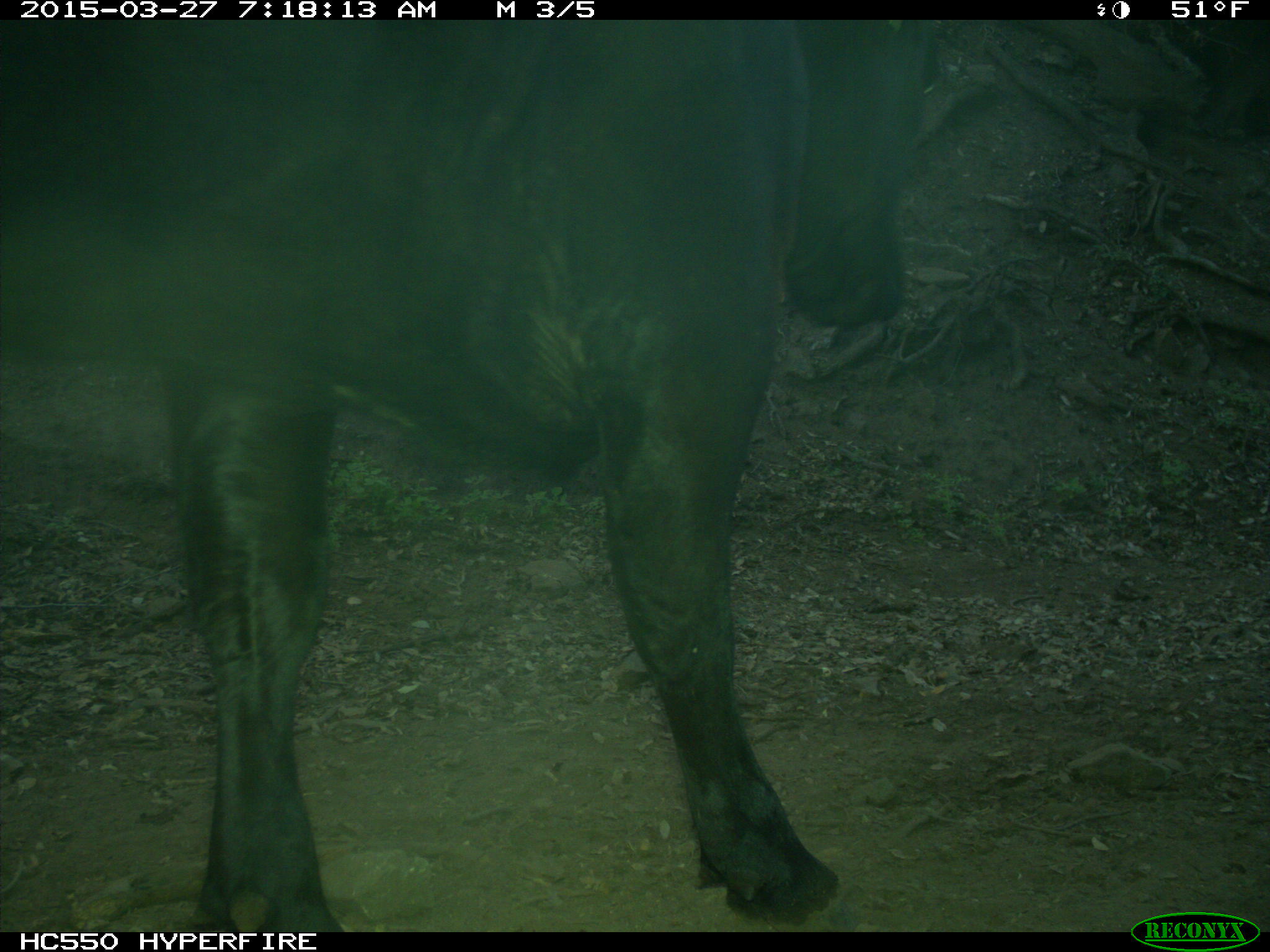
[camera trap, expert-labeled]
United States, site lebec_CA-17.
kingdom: Animalia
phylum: Chordata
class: Mammalia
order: Artiodactyla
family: Bovidae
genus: Bos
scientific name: Bos taurus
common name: domestic cow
Bos taurus (domestic cow).